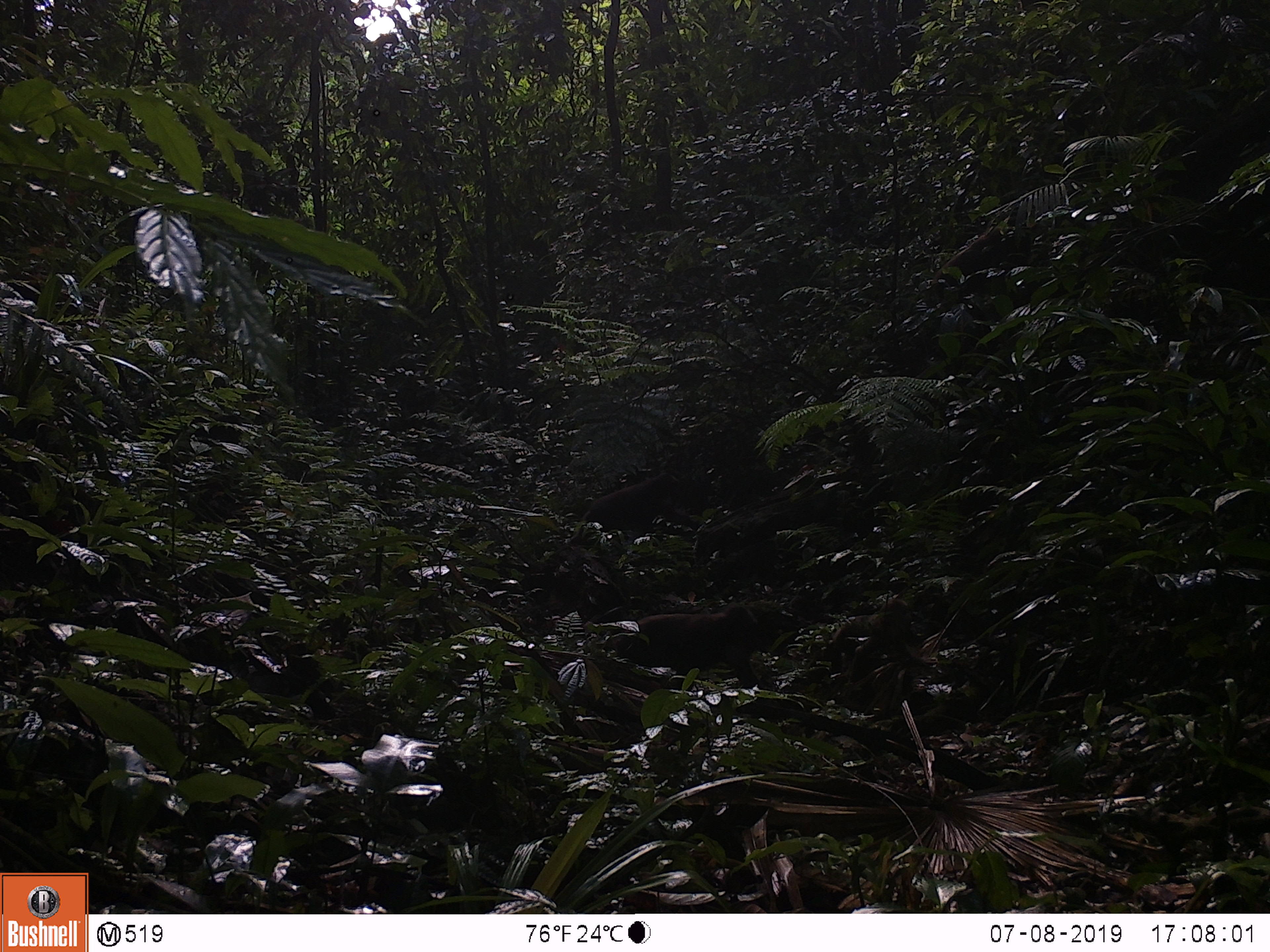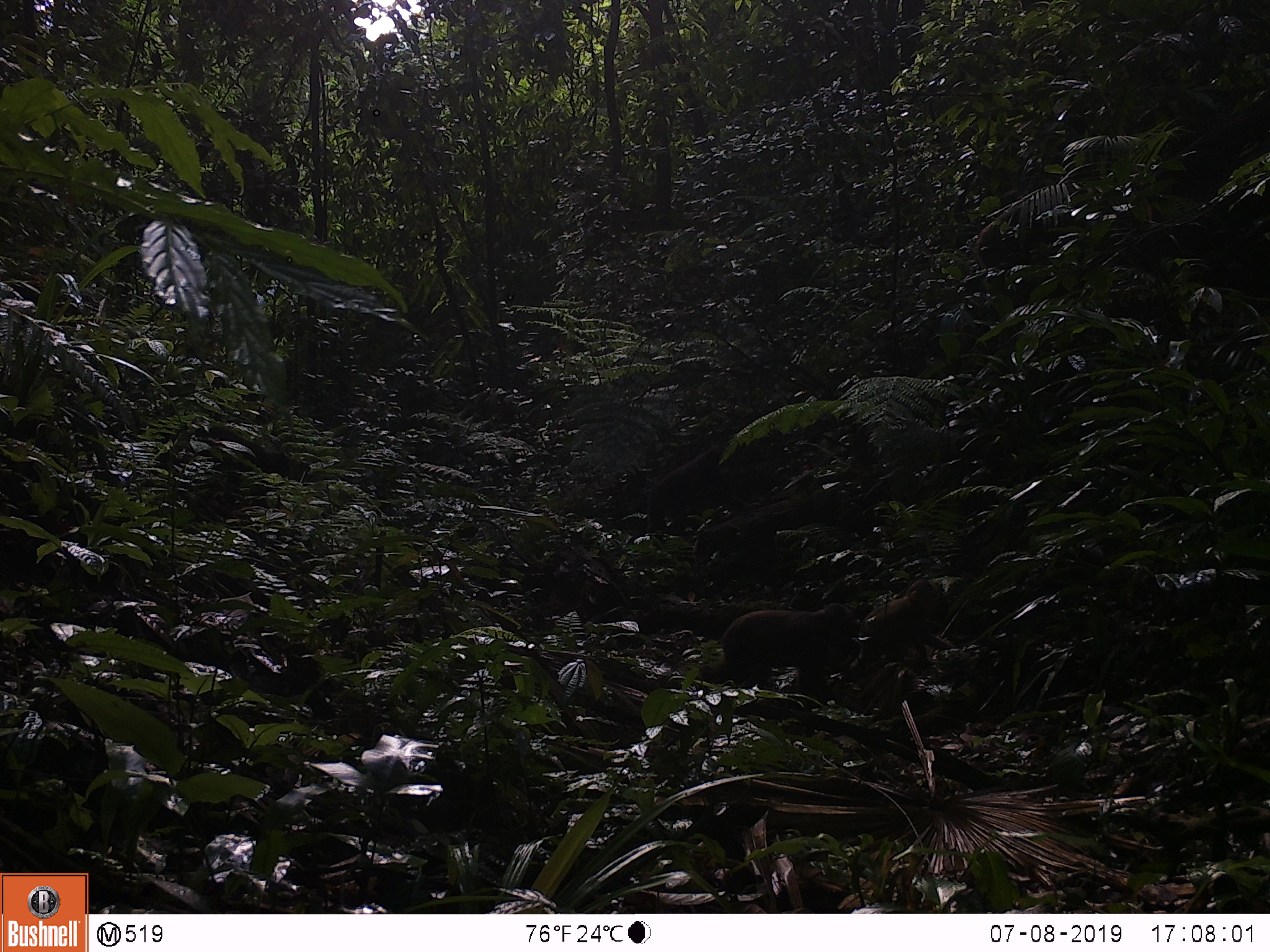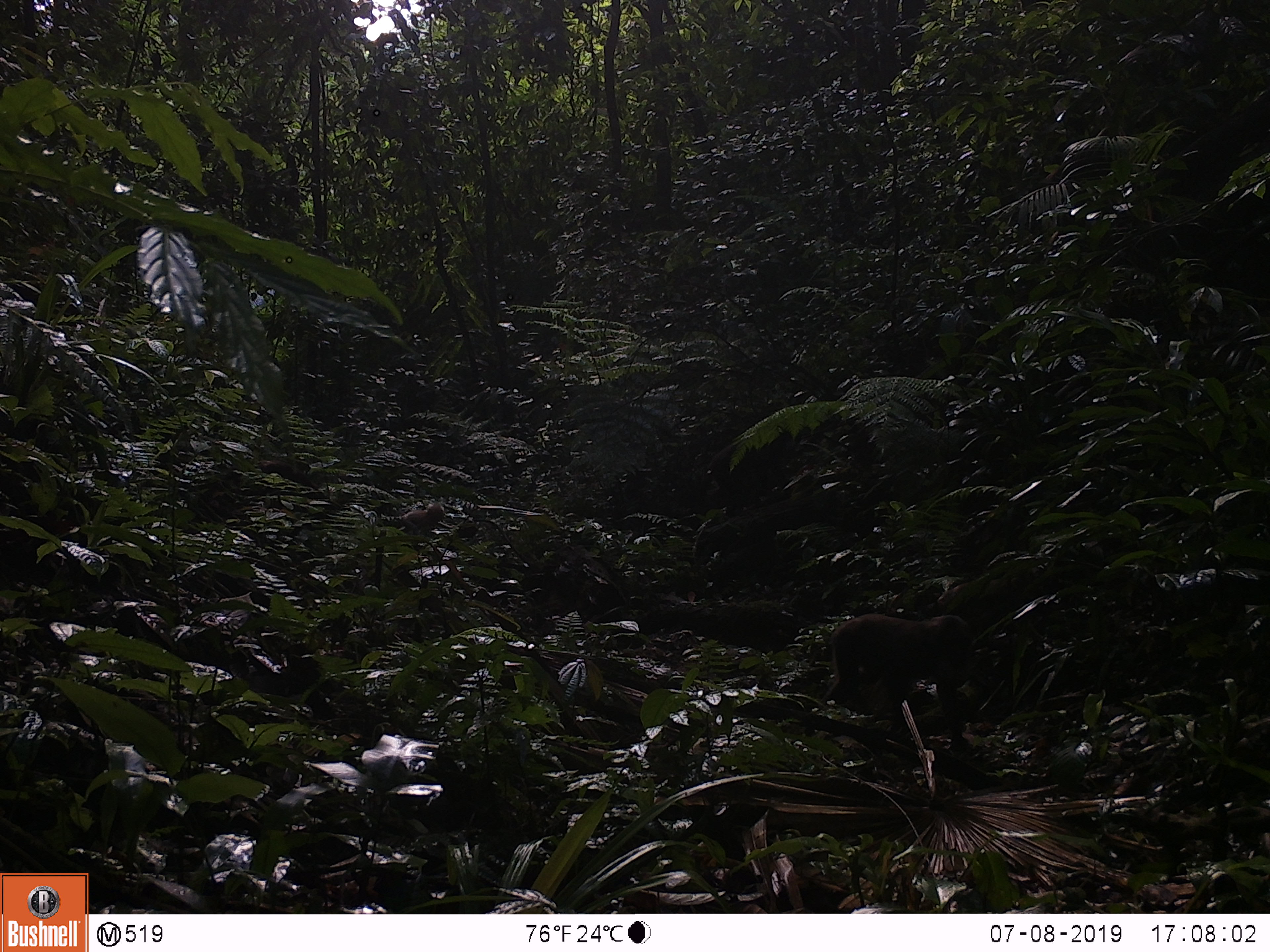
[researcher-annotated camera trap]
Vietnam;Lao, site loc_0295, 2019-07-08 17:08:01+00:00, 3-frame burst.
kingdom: Animalia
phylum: Chordata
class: Mammalia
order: Primates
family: Cercopithecidae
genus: Macaca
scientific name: Macaca arctoides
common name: stump-tailed macaque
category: stump tailed macaque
Stump tailed macaque (stump-tailed macaque) (Macaca arctoides). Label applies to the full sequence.